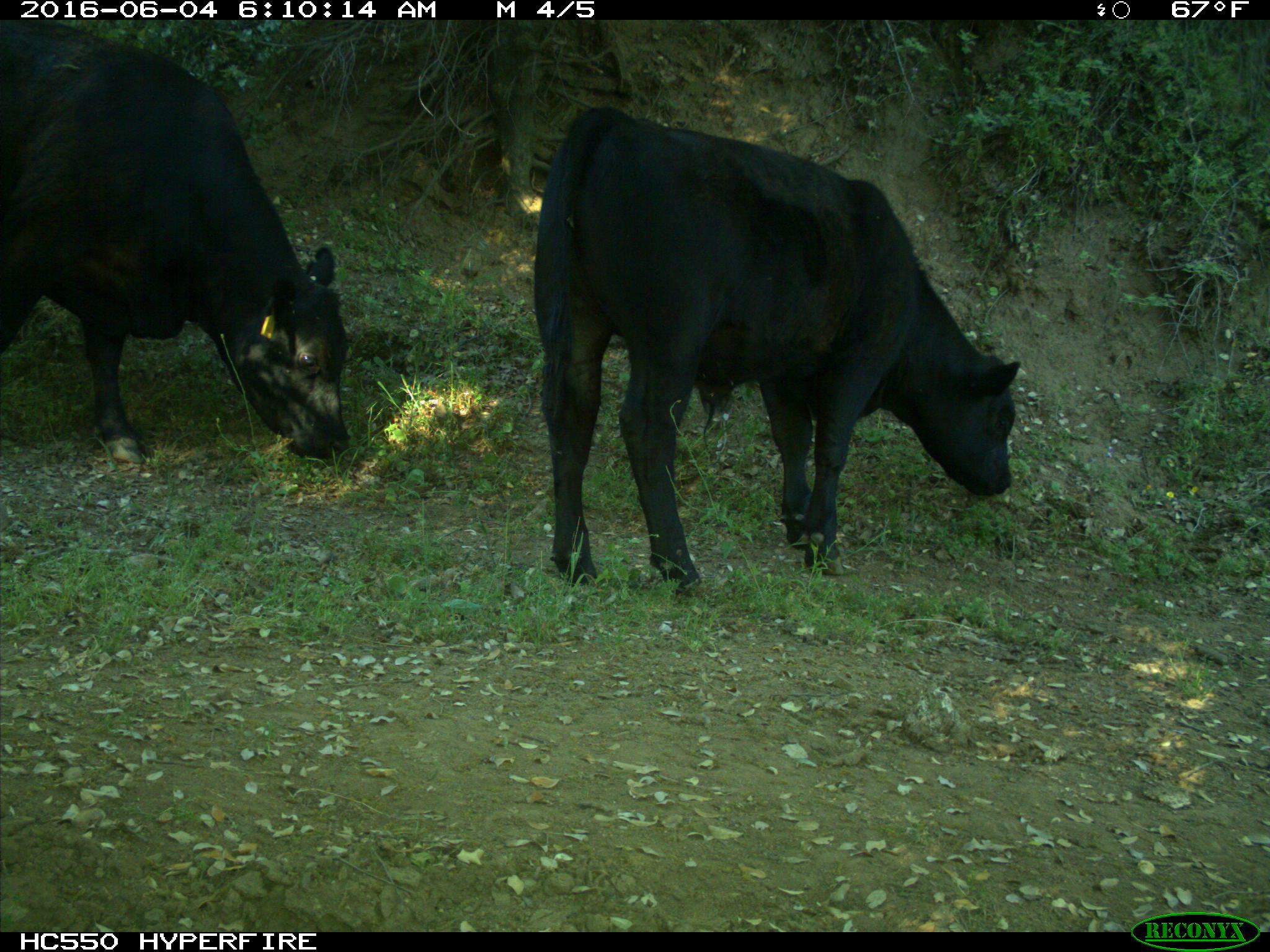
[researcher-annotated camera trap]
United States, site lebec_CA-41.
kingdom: Animalia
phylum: Chordata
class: Mammalia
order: Artiodactyla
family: Bovidae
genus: Bos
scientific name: Bos taurus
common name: domestic cow